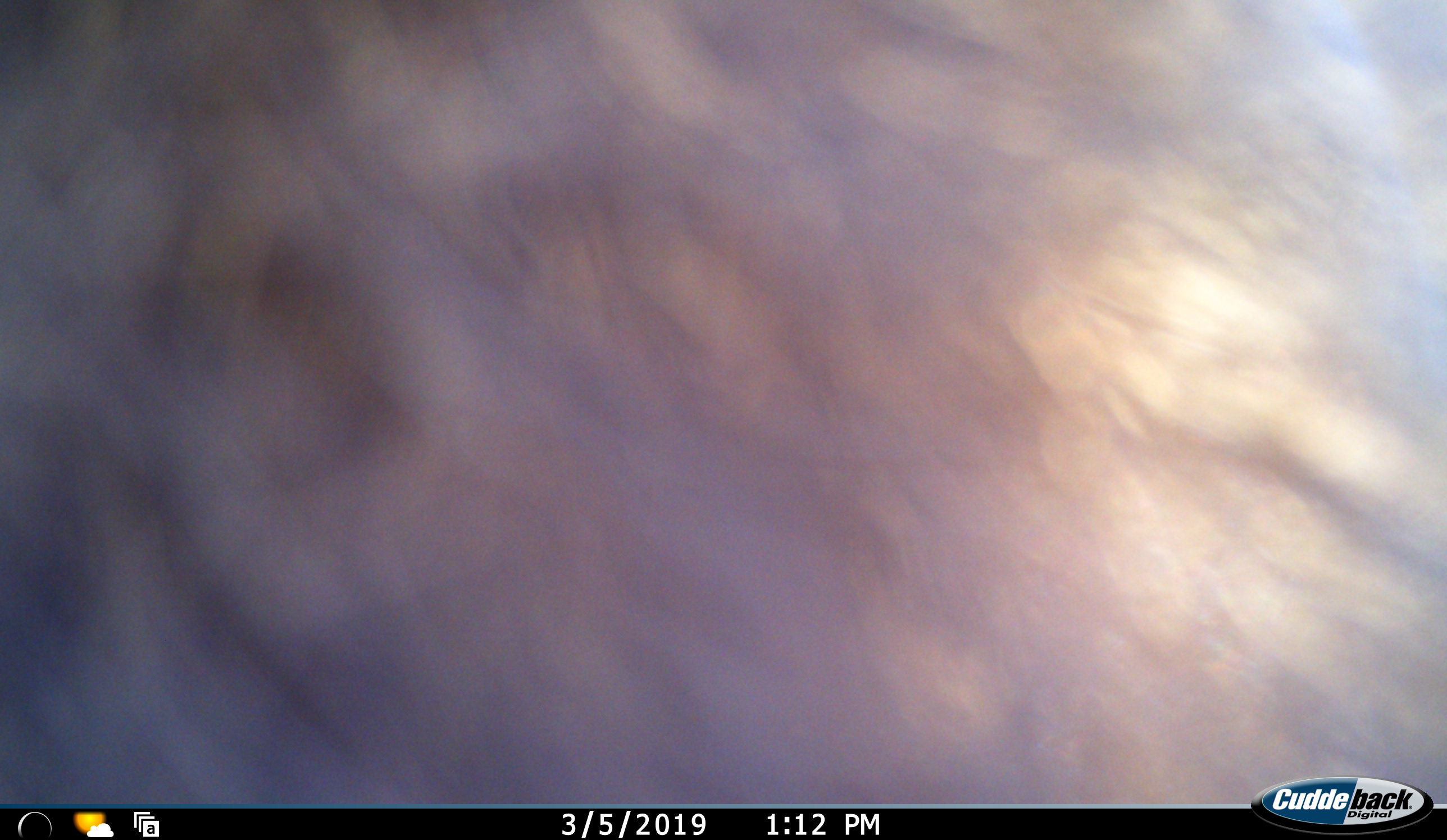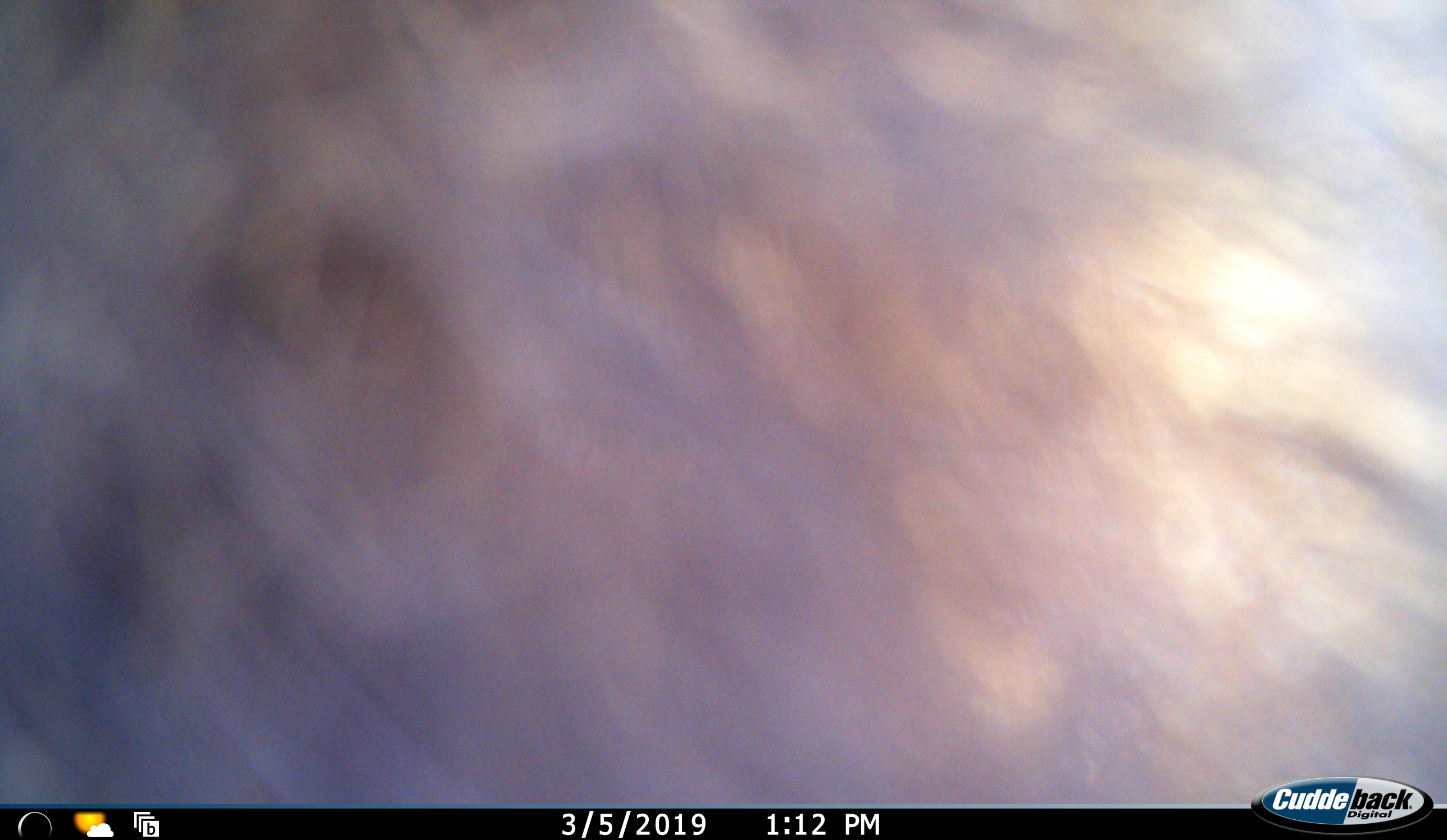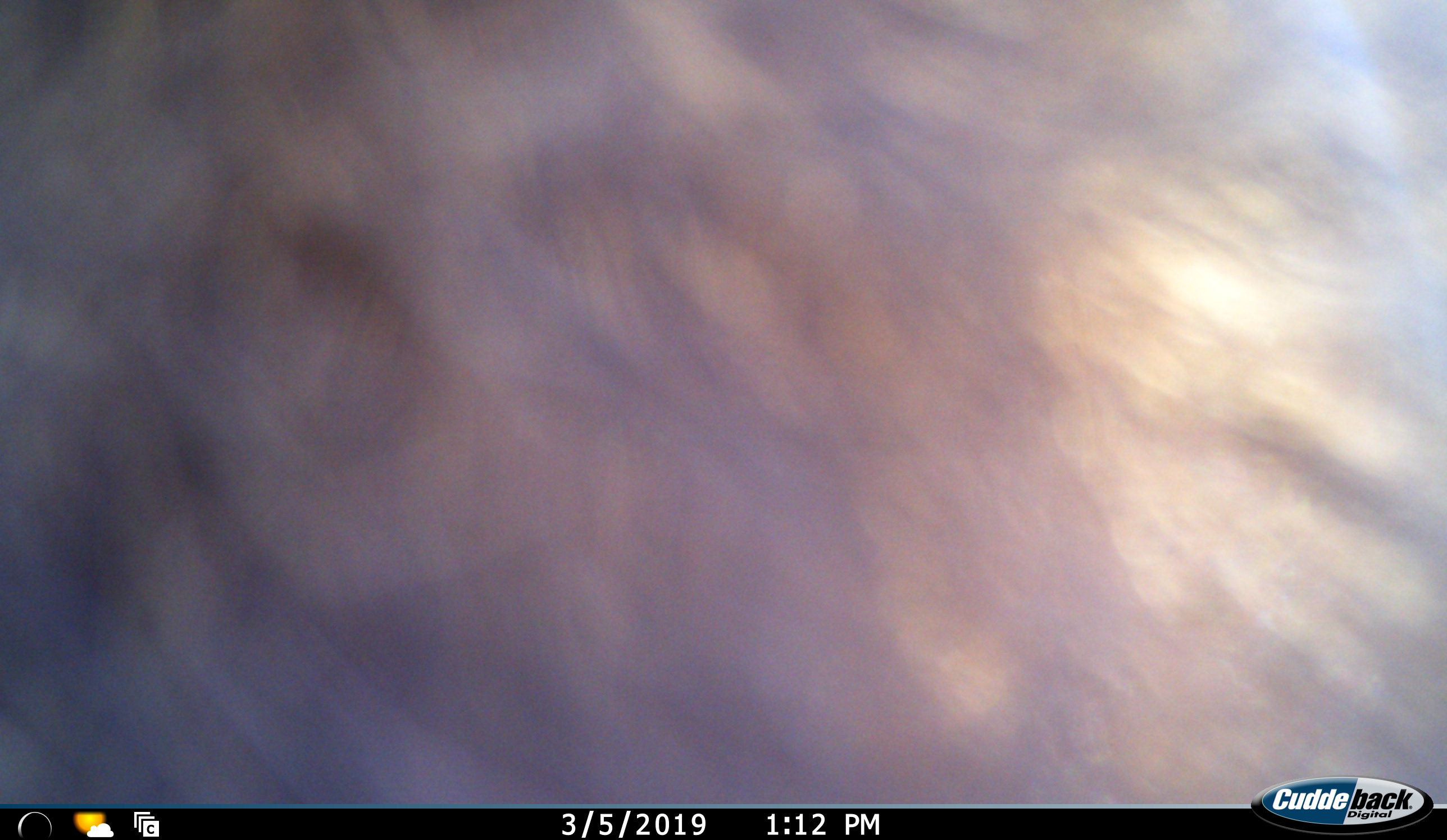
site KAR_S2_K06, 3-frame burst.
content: unidentified animal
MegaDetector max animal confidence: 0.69